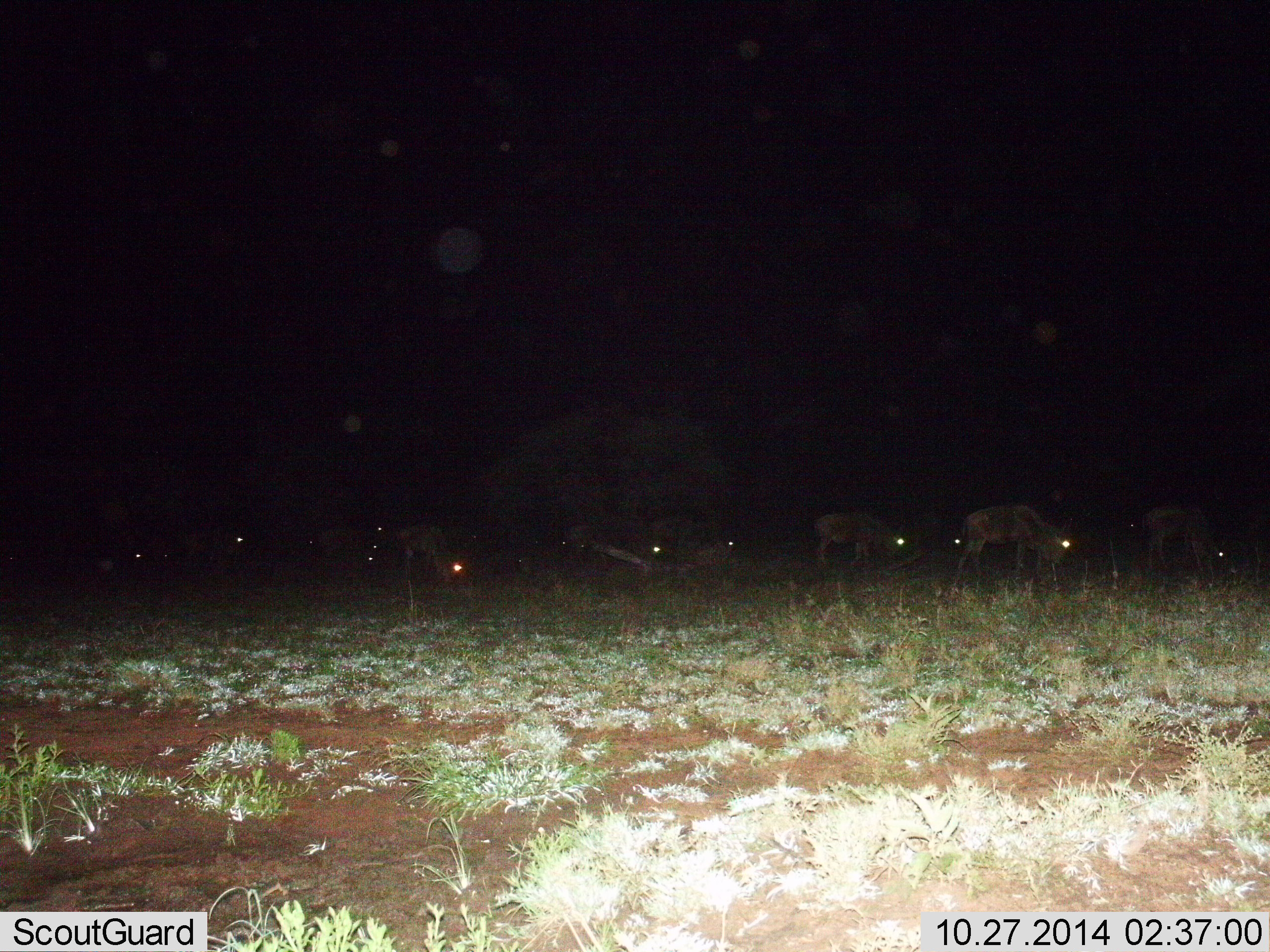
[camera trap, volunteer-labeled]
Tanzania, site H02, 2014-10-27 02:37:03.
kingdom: Animalia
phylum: Chordata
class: Mammalia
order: Artiodactyla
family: Bovidae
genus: Connochaetes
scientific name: Connochaetes taurinus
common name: blue wildebeest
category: wildebeest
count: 11-50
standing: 10%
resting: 10%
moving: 30%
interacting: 0%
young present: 0%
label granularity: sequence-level